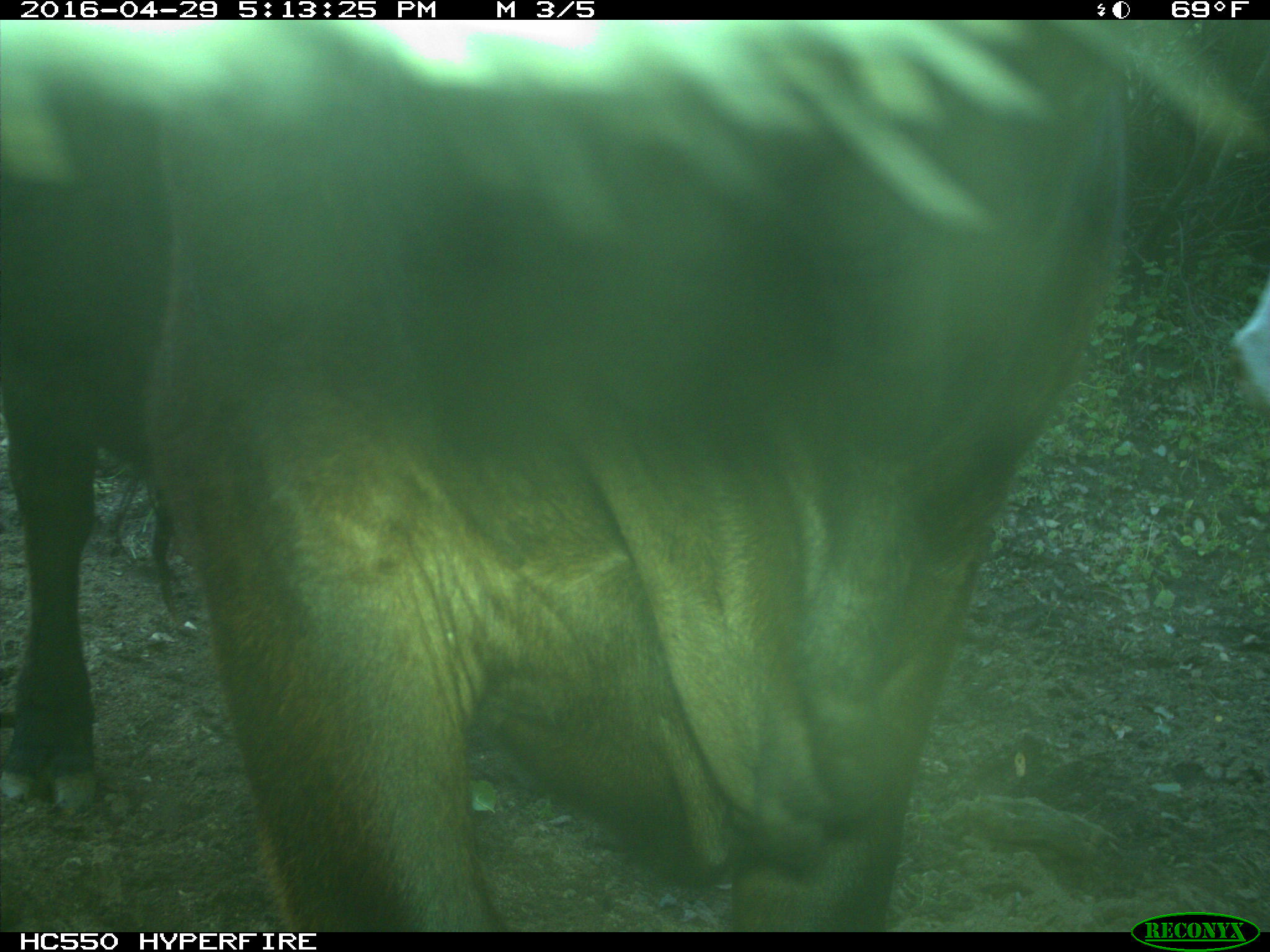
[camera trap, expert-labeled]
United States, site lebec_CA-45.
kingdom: Animalia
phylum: Chordata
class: Mammalia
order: Artiodactyla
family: Bovidae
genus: Bos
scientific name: Bos taurus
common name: domestic cow